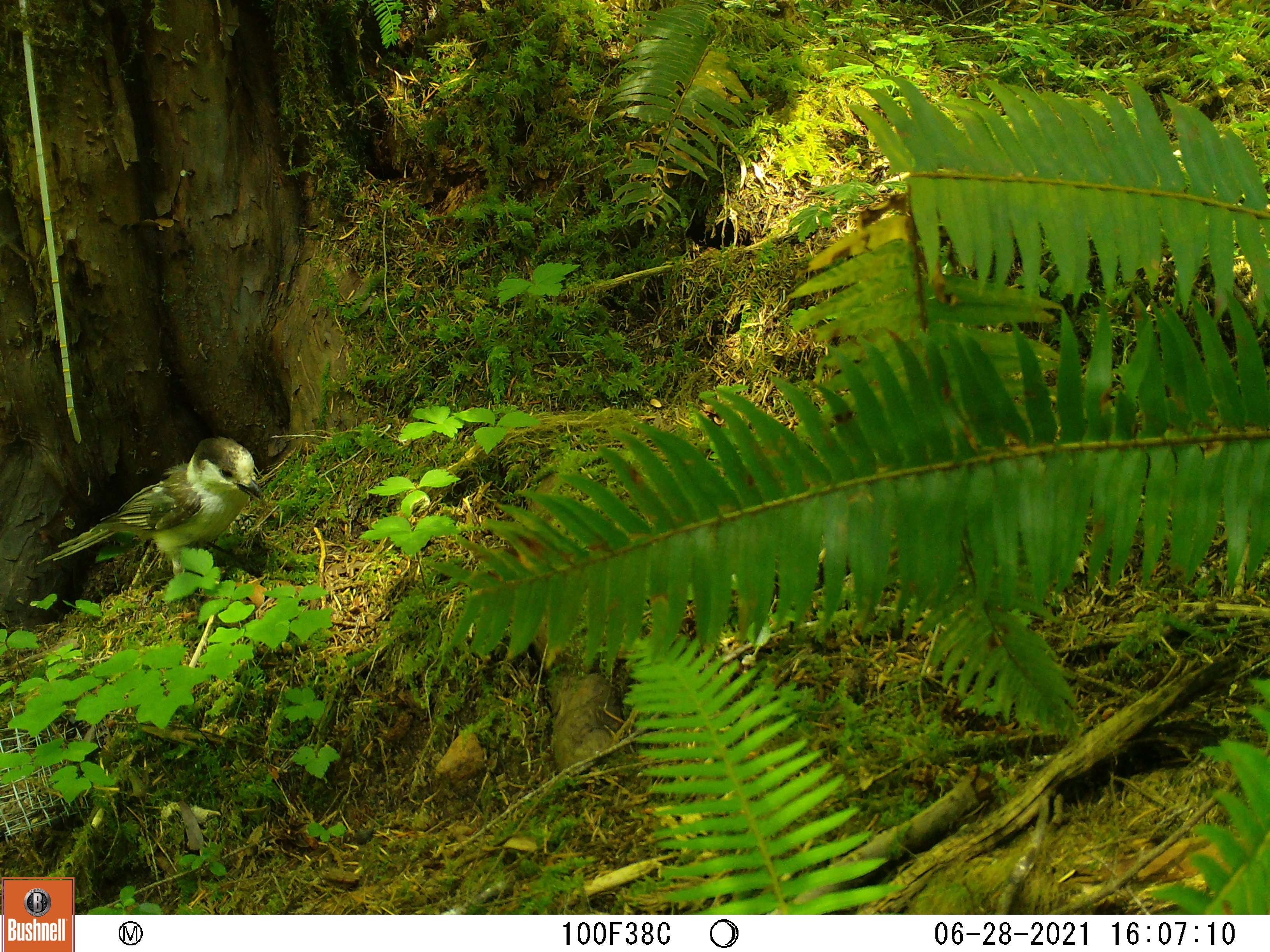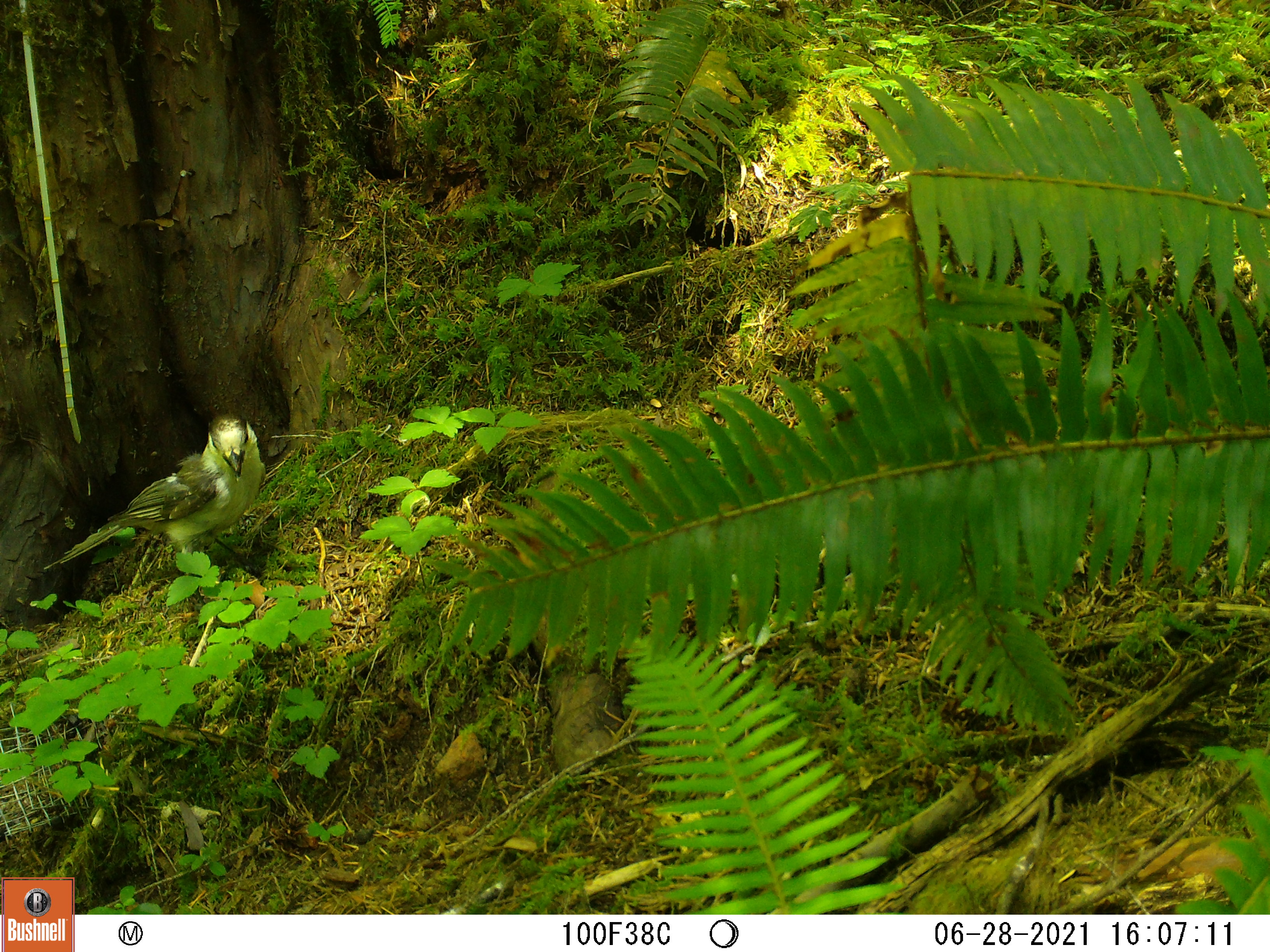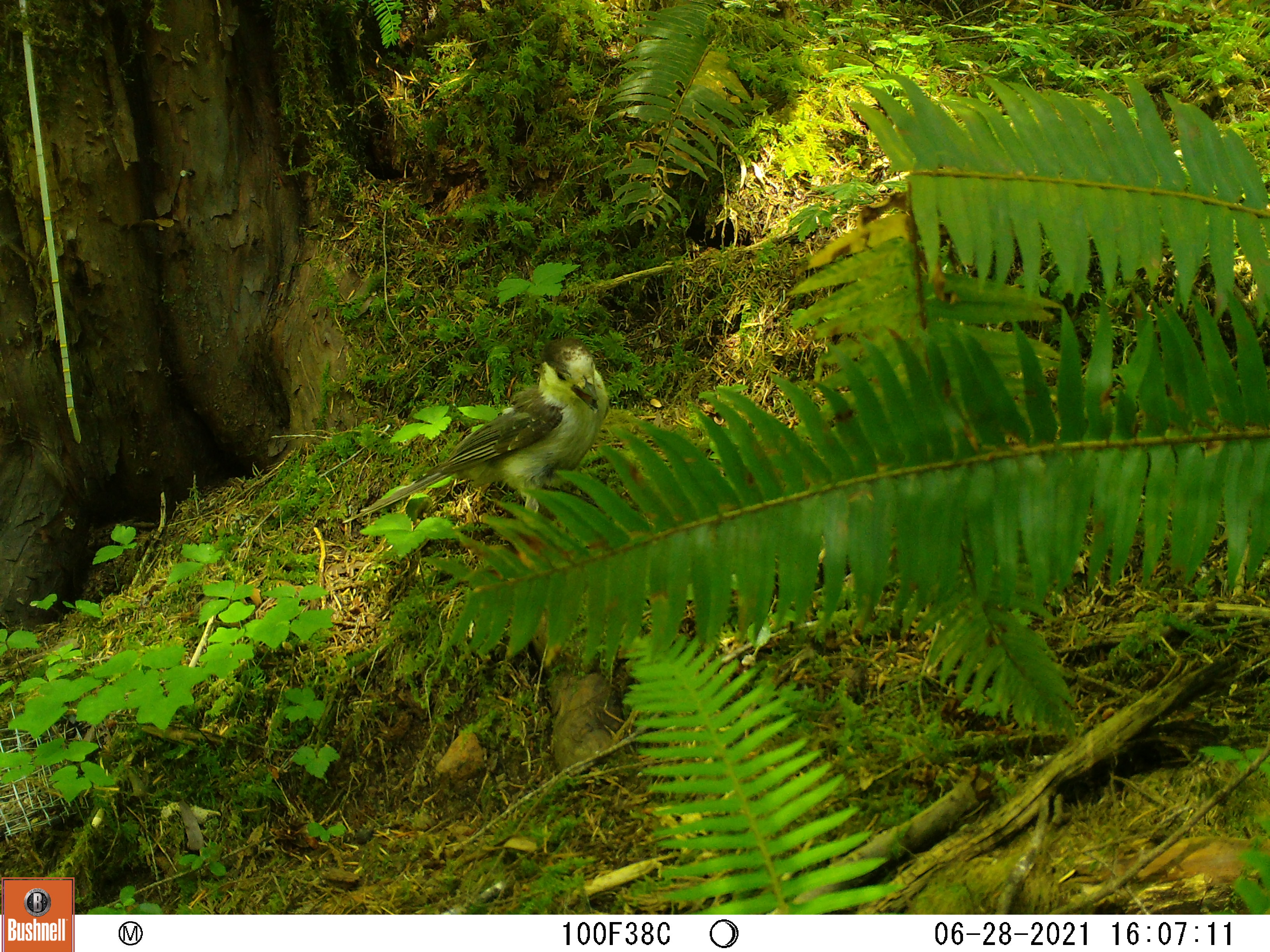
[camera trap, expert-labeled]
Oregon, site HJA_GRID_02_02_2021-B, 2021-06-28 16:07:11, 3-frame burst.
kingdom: Animalia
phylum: Chordata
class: Aves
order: Passeriformes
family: Corvidae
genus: Perisoreus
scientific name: Perisoreus canadensis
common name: canada jay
Canada jay (Perisoreus canadensis).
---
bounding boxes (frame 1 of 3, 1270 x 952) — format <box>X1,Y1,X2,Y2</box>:
canada jay: <box>28,426,271,611</box>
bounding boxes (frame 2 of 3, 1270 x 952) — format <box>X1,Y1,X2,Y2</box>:
canada jay: <box>32,400,275,613</box>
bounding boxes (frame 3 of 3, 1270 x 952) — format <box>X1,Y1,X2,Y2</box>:
canada jay: <box>332,323,633,551</box>